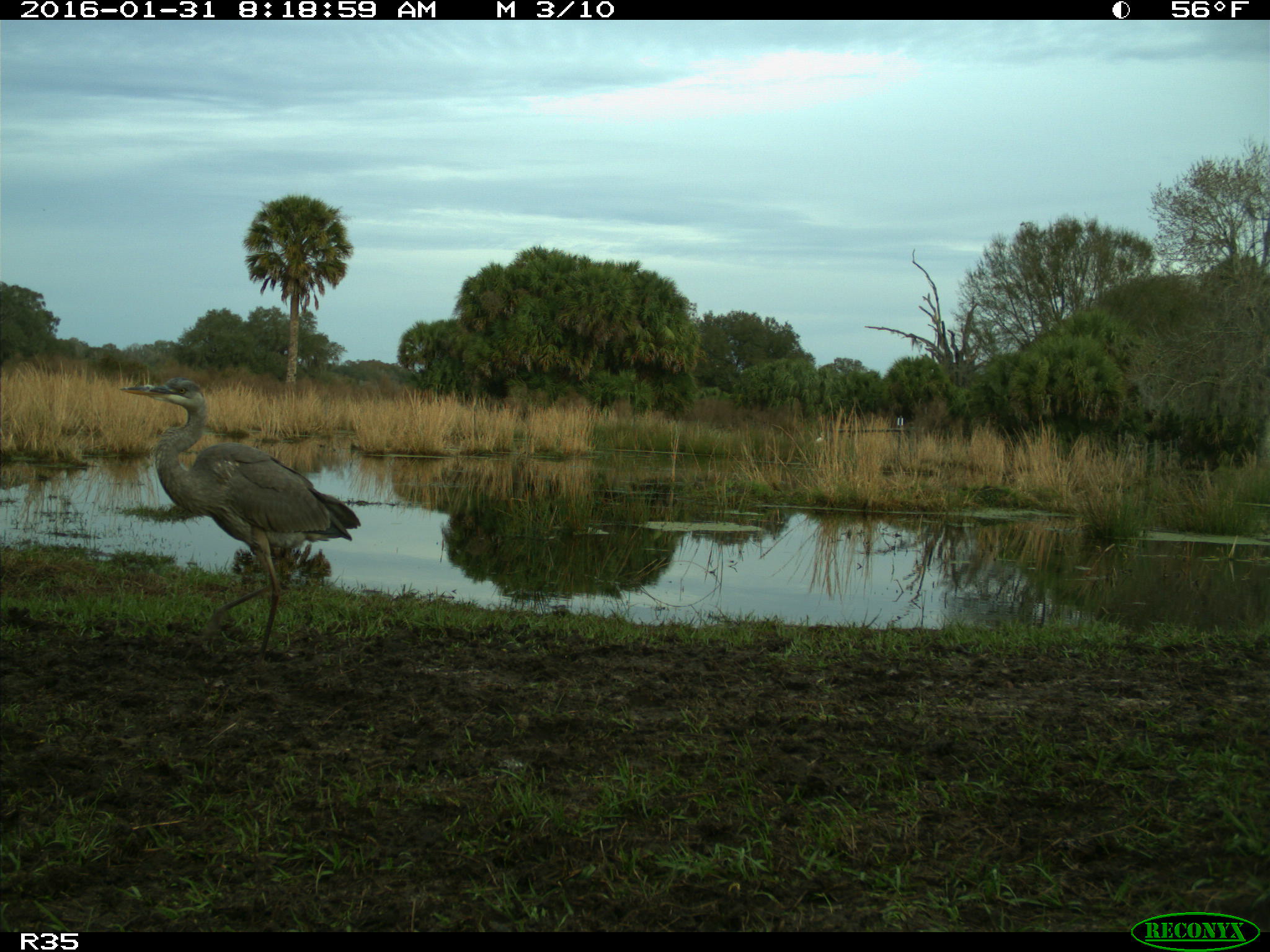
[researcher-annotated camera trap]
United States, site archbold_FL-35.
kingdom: Animalia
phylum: Chordata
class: Aves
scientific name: Aves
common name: birds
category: unidentified bird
Unidentified bird (birds) (Aves).